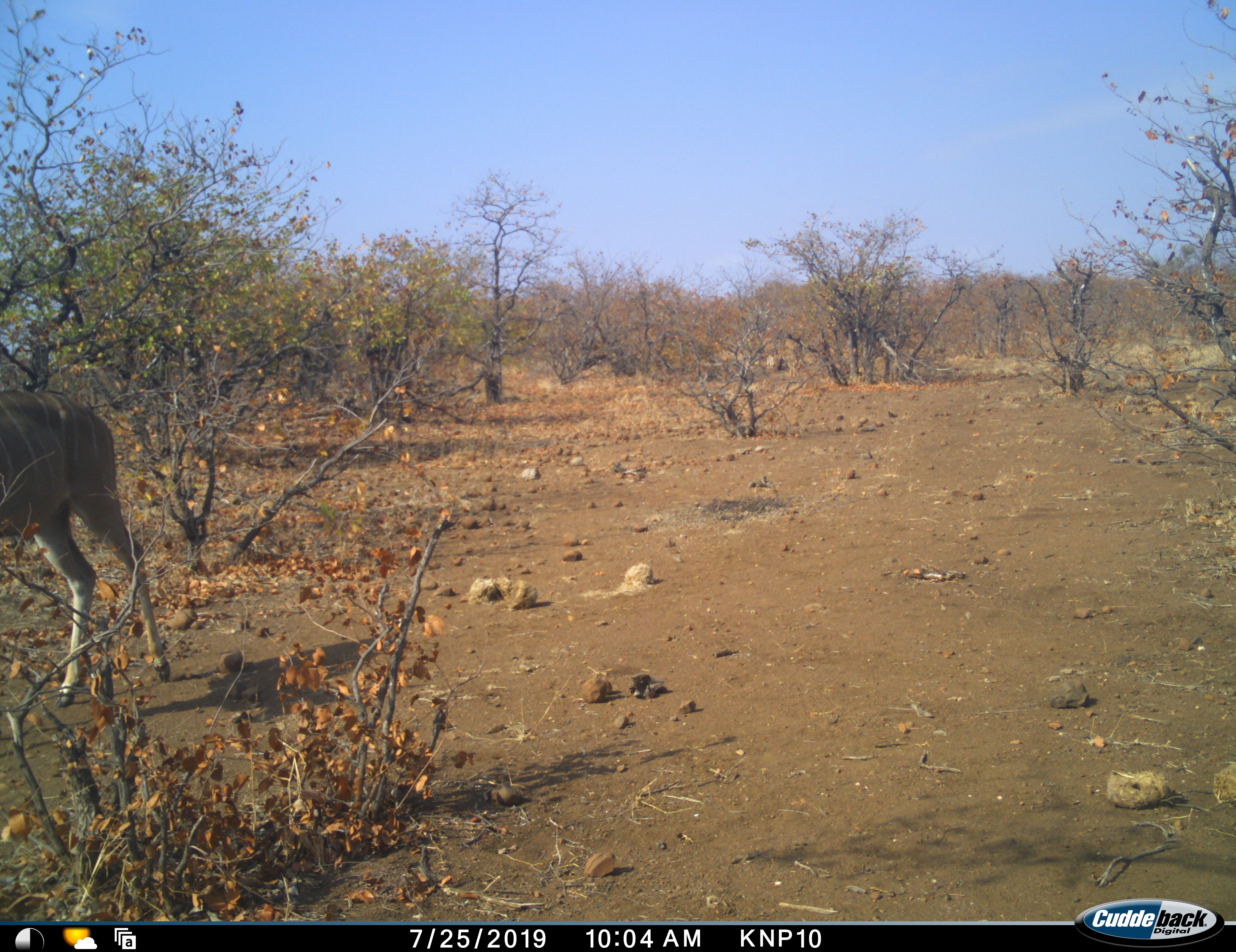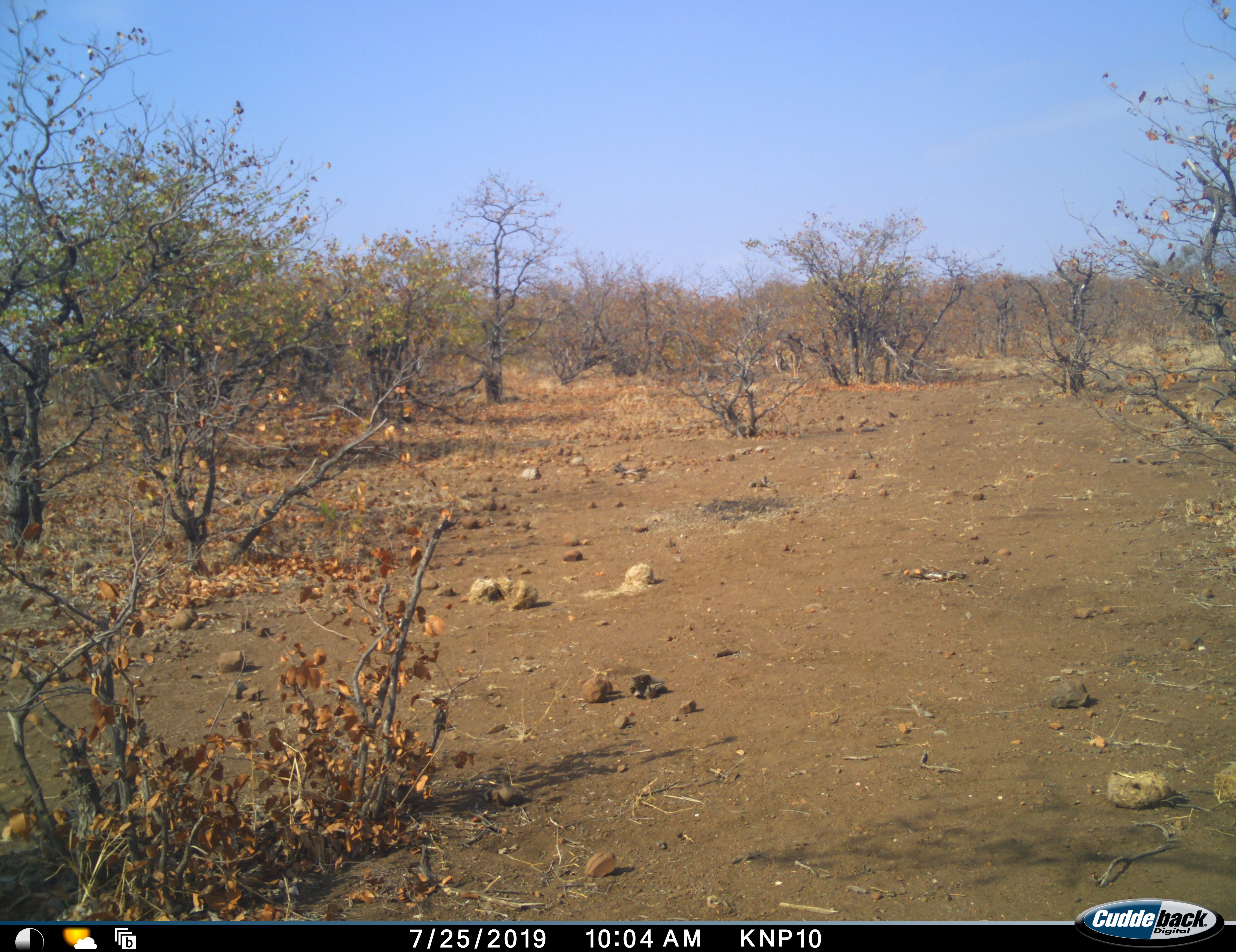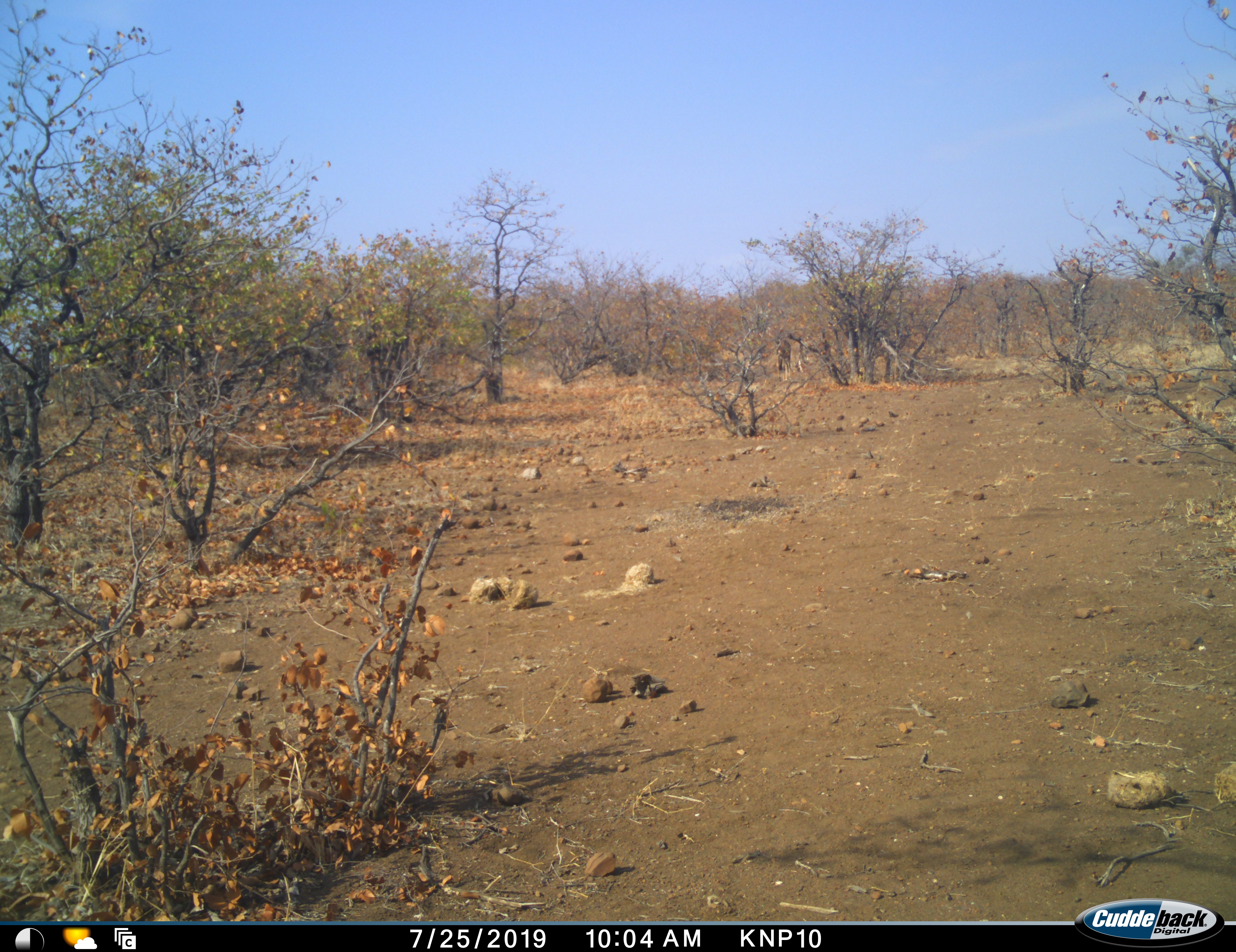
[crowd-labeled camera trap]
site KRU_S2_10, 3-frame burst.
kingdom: Animalia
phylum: Chordata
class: Mammalia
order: Artiodactyla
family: Bovidae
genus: Tragelaphus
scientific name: Tragelaphus angasii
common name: nyala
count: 1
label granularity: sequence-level